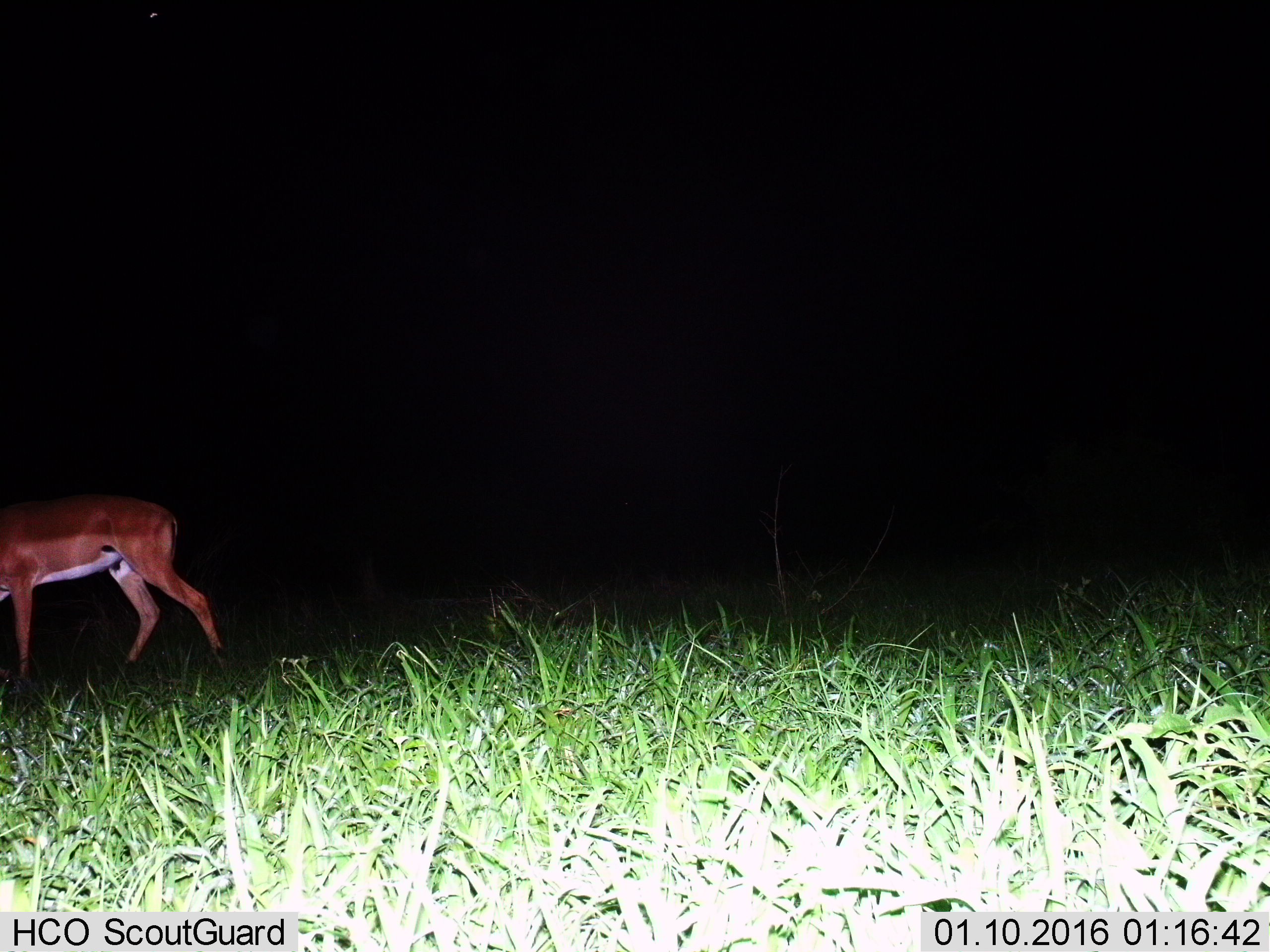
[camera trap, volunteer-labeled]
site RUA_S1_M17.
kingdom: Animalia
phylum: Chordata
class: Mammalia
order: Artiodactyla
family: Bovidae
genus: Aepyceros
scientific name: Aepyceros melampus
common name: impala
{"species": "impala (Aepyceros melampus)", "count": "1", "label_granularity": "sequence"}